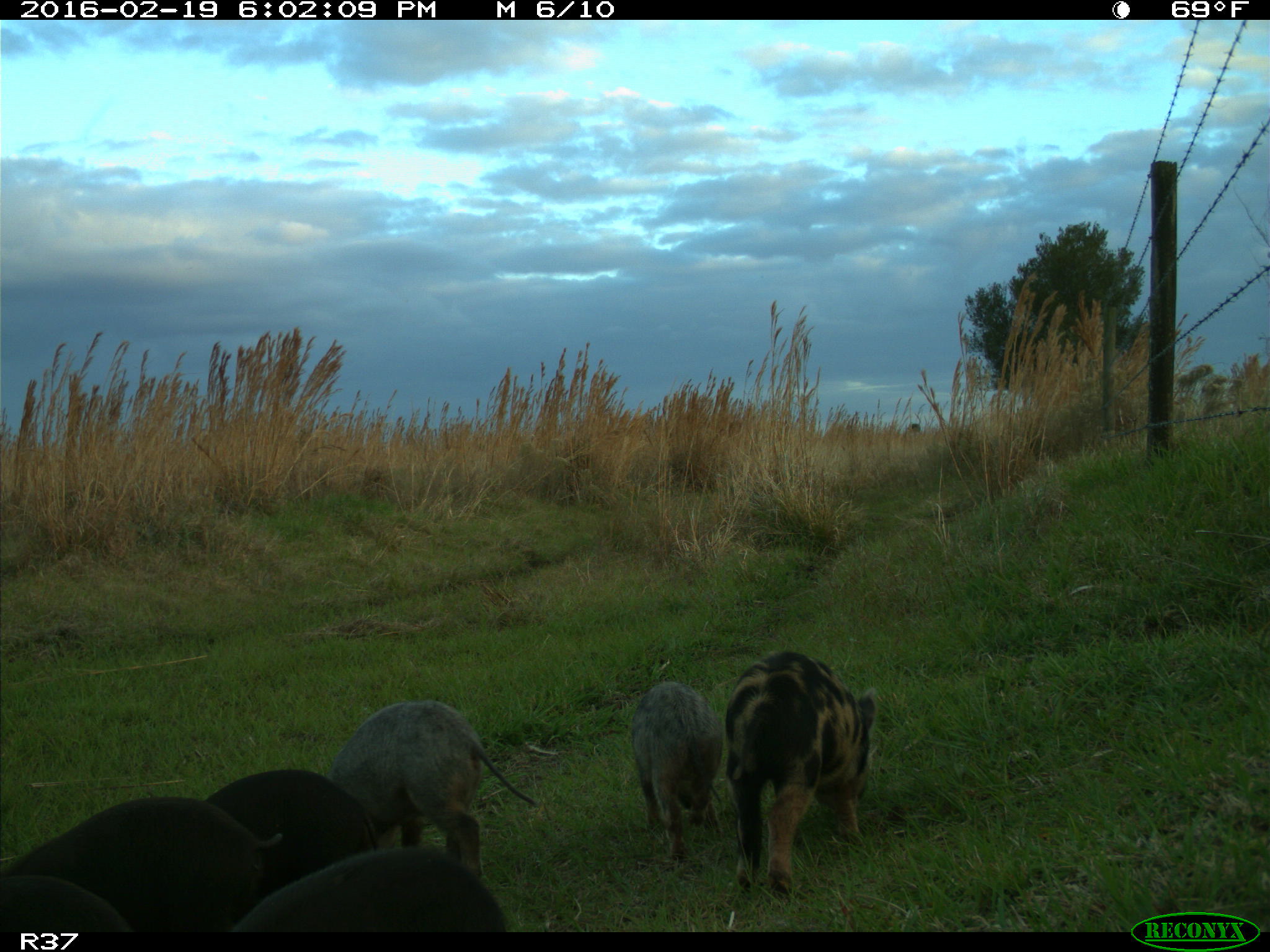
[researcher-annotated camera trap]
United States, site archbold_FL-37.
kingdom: Animalia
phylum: Chordata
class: Mammalia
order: Artiodactyla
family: Suidae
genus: Sus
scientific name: Sus scrofa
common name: wild boar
Sus scrofa (wild boar).